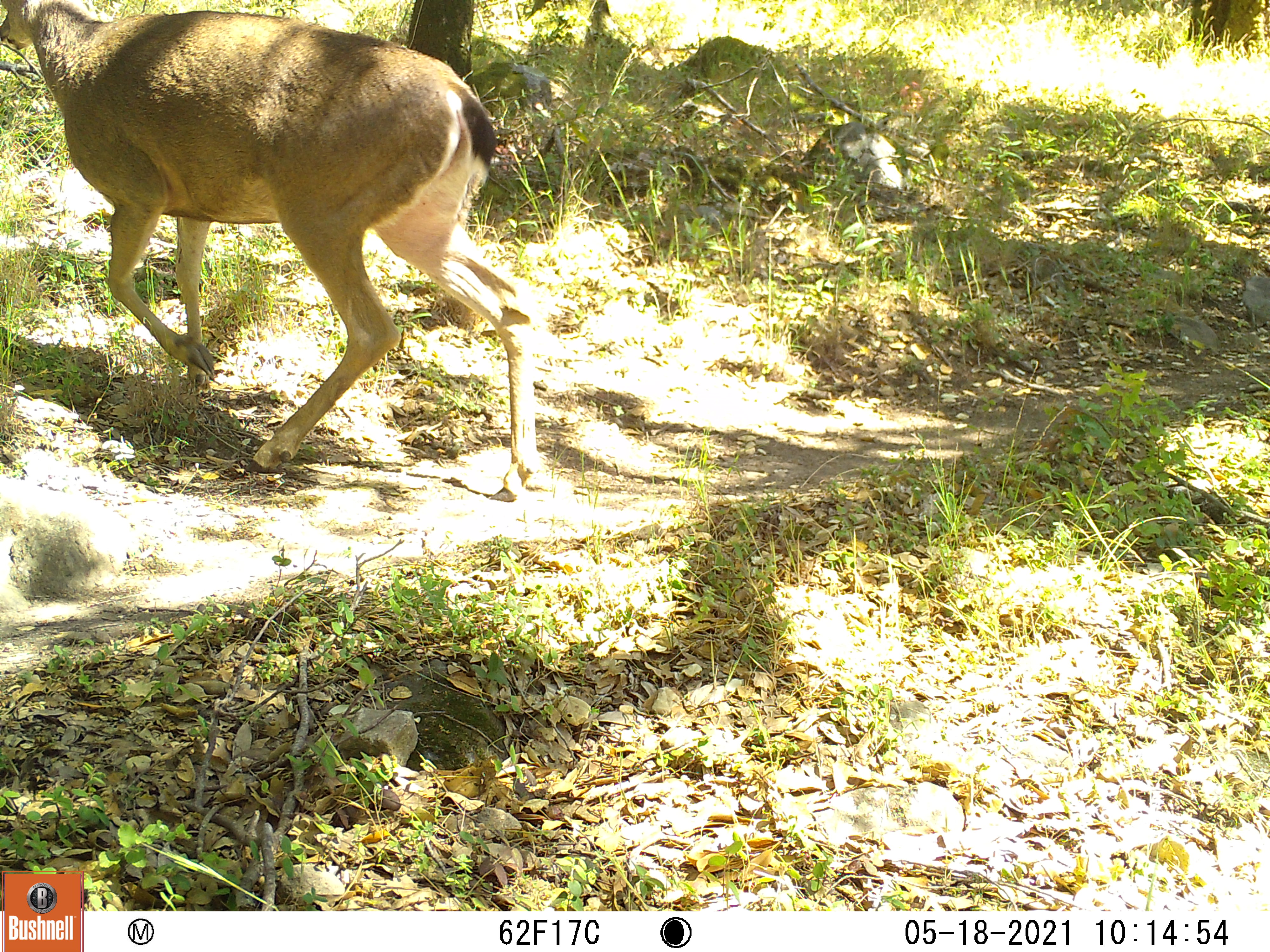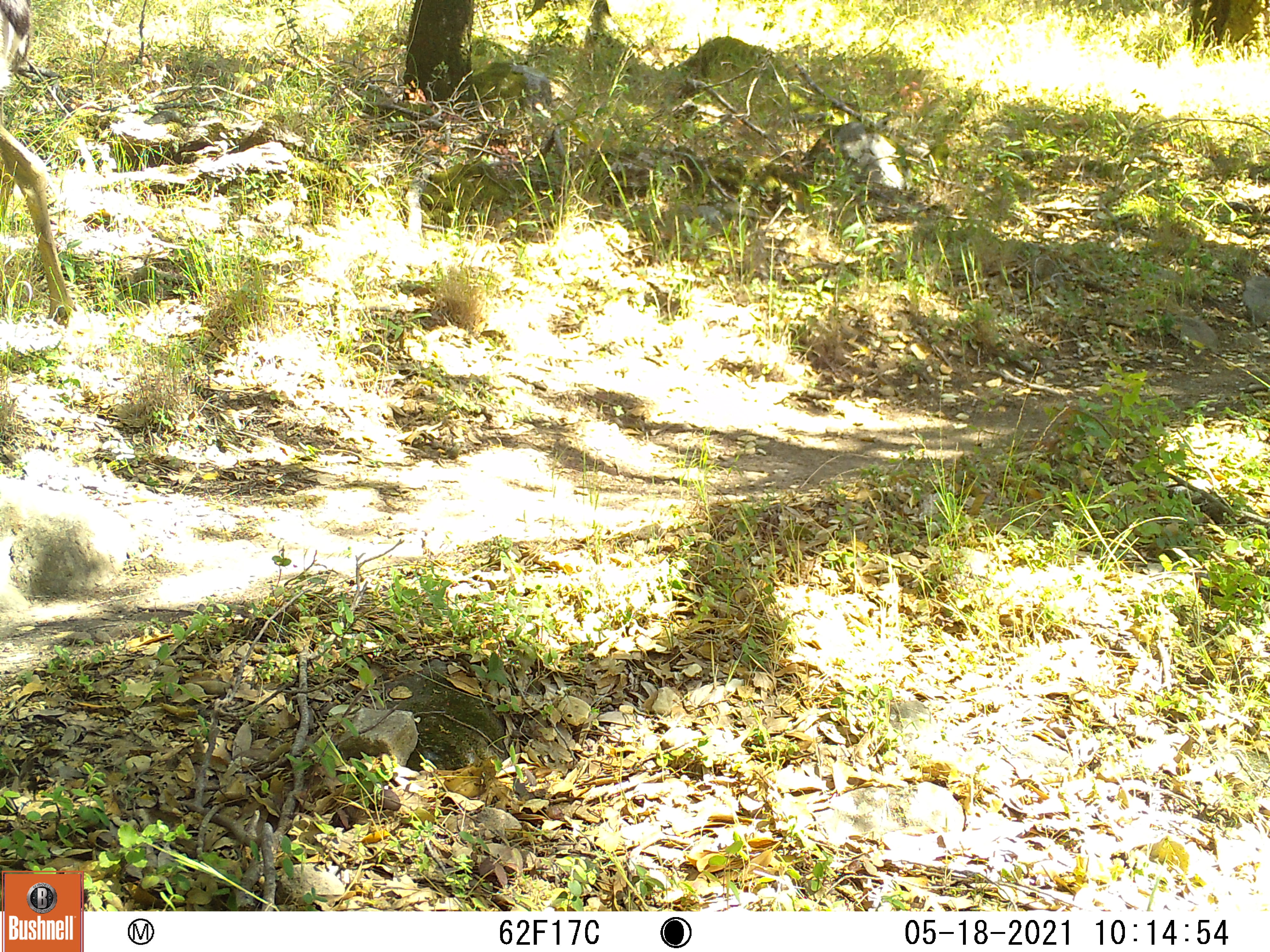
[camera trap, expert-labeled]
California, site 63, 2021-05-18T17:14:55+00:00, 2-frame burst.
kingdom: Animalia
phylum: Chordata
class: Mammalia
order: Artiodactyla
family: Cervidae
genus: Odocoileus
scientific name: Odocoileus hemionus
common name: mule deer